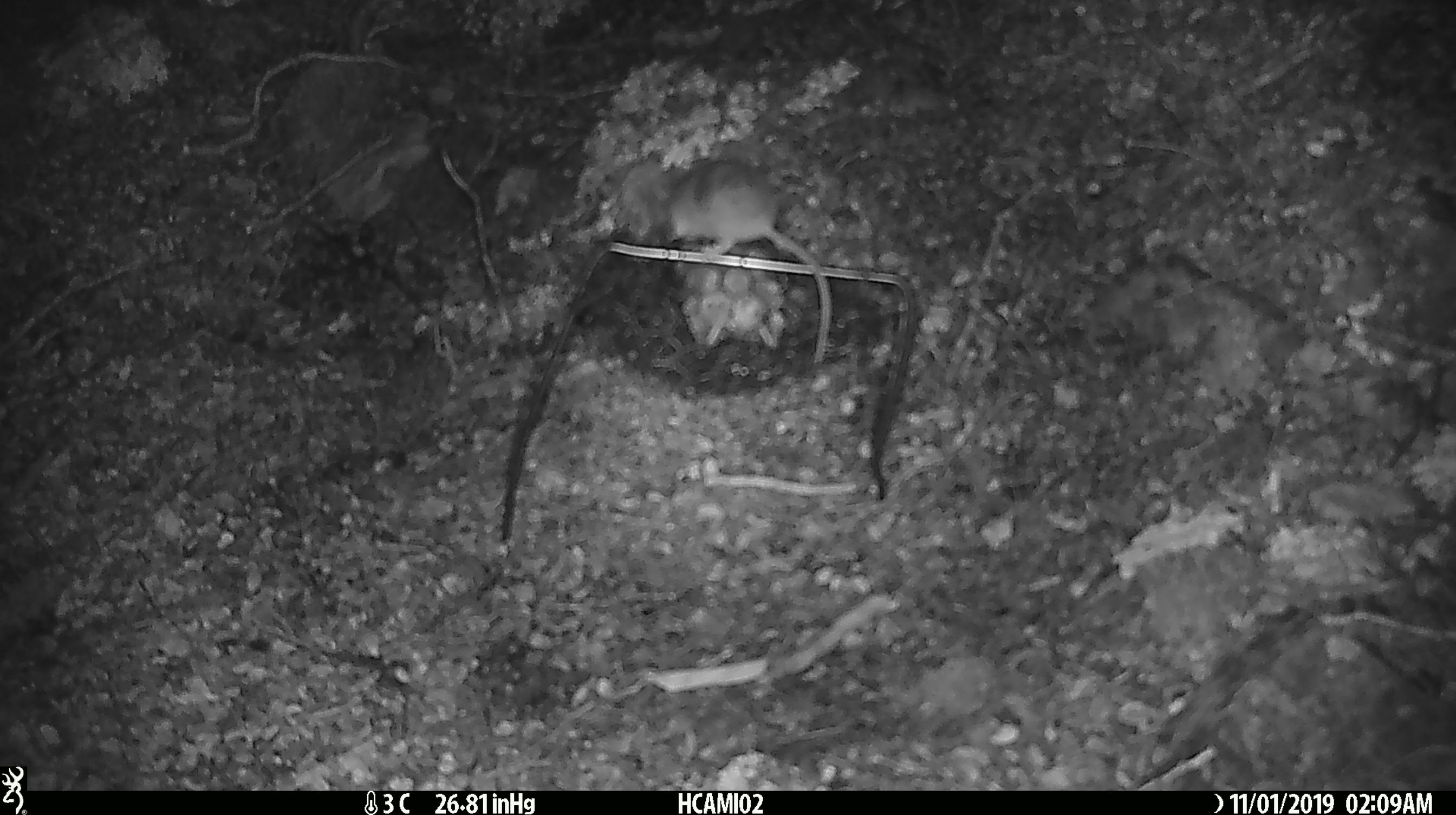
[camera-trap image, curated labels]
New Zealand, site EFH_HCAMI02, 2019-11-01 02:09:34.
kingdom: Animalia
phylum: Chordata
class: Mammalia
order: Rodentia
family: Muridae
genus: Mus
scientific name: Mus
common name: mouse